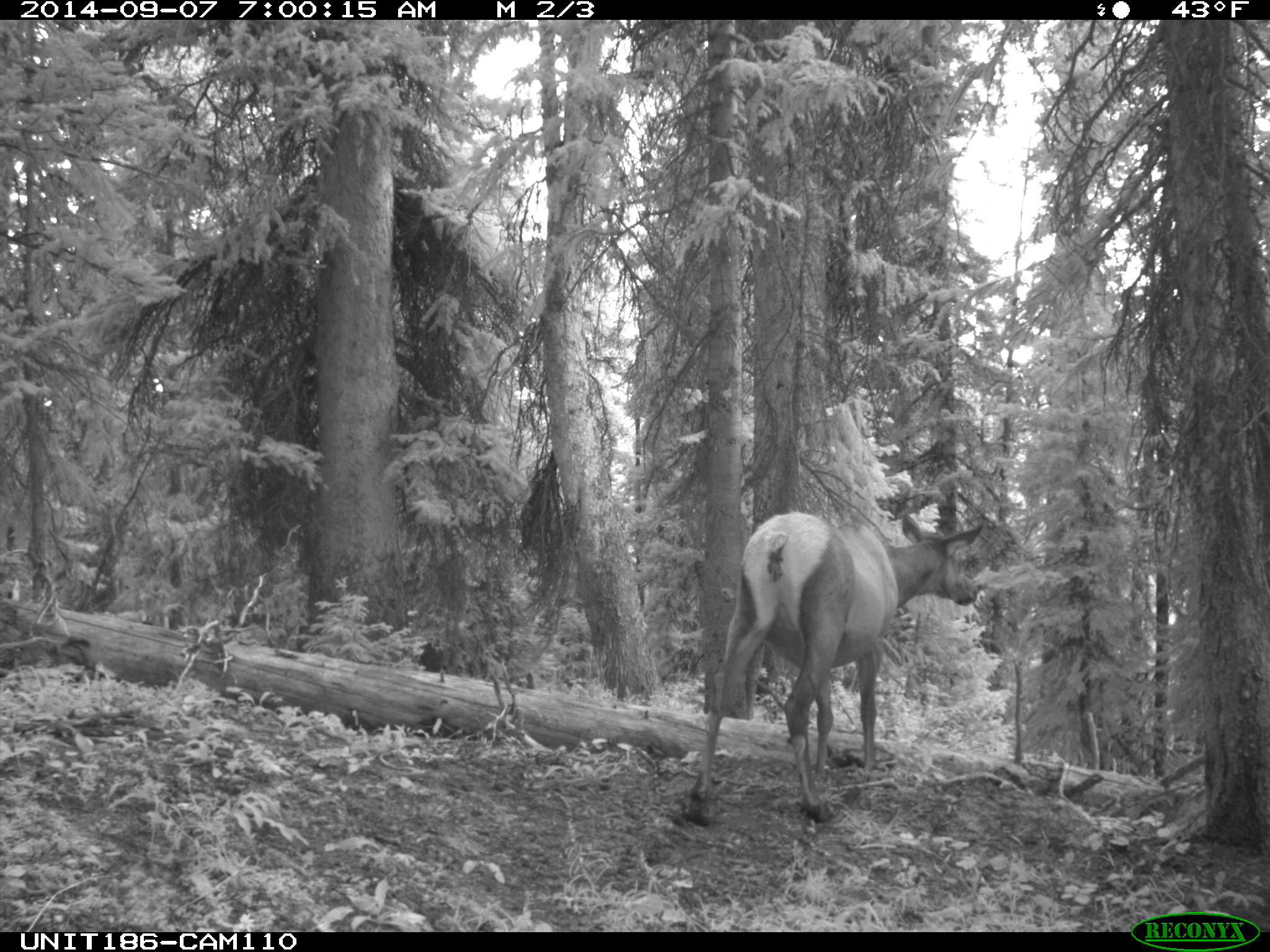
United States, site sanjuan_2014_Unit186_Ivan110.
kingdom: Animalia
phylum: Chordata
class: Mammalia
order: Artiodactyla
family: Cervidae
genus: Cervus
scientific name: Cervus elaphus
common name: red deer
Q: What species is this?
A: Cervus elaphus (red deer).